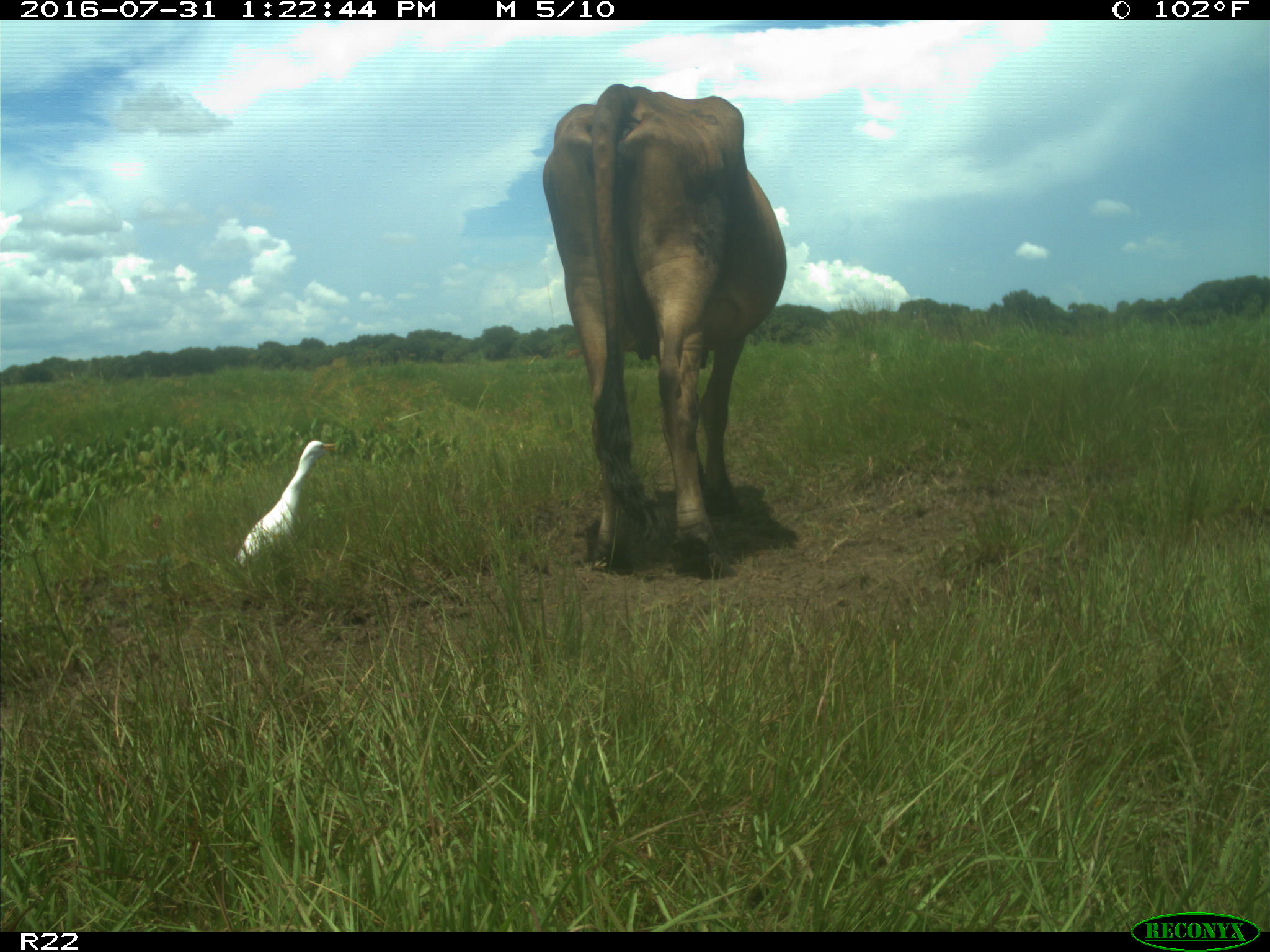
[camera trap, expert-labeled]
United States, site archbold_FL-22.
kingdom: Animalia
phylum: Chordata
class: Mammalia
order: Artiodactyla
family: Bovidae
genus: Bos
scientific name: Bos taurus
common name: domestic cow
Bos taurus (domestic cow).